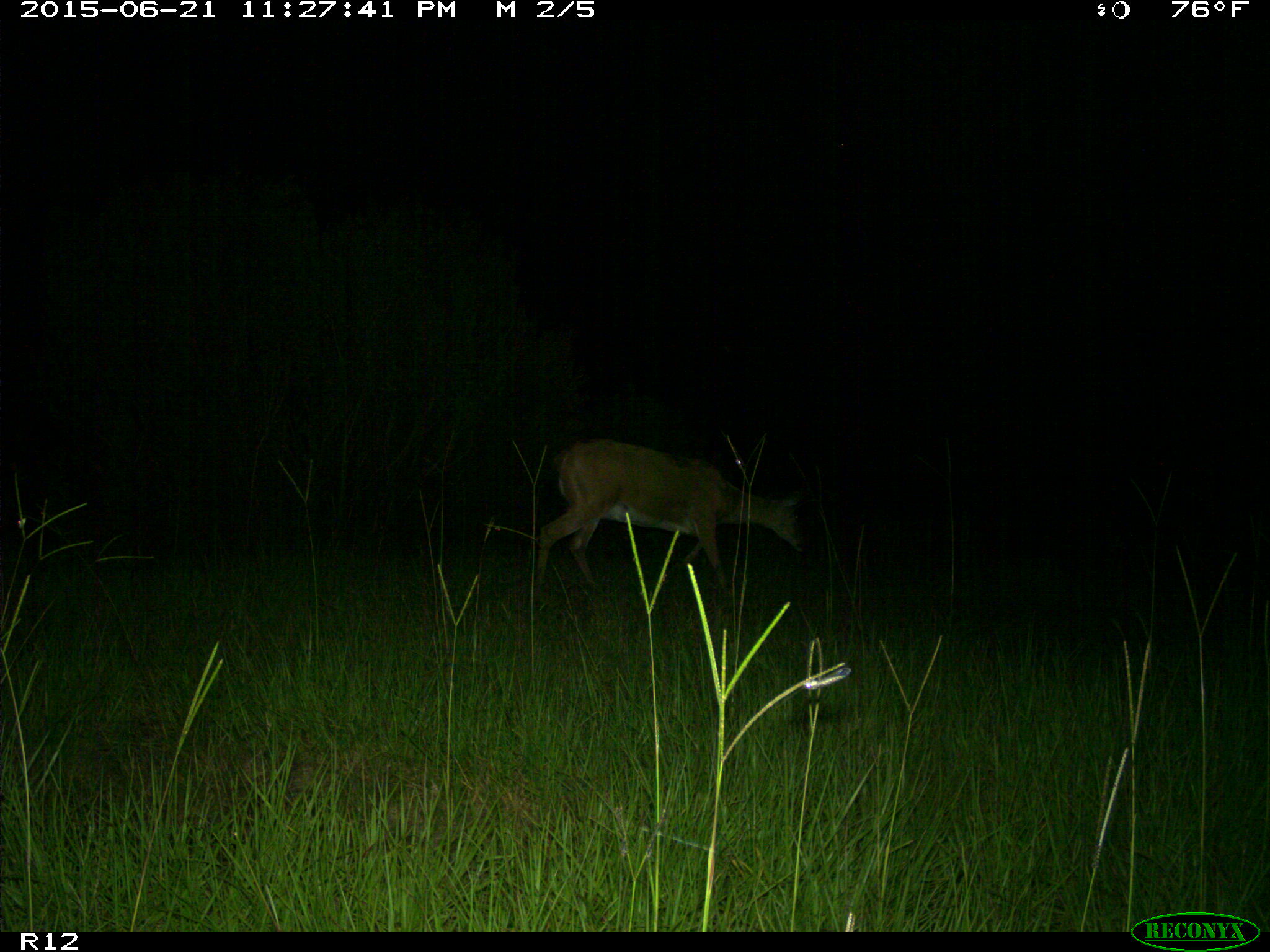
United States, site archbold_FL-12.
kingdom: Animalia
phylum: Chordata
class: Mammalia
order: Artiodactyla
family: Cervidae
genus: Odocoileus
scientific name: Odocoileus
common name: deer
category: unidentified deer